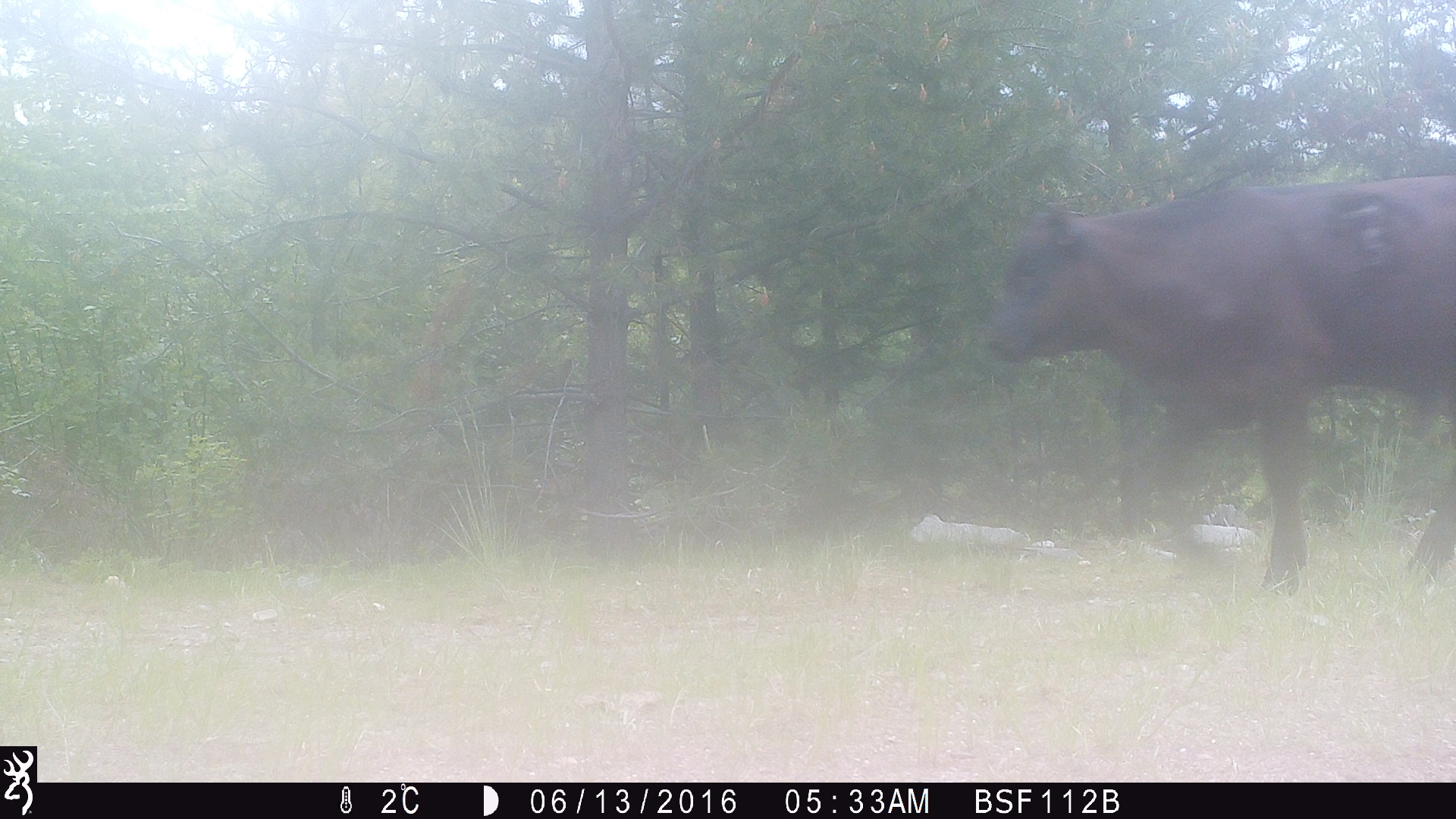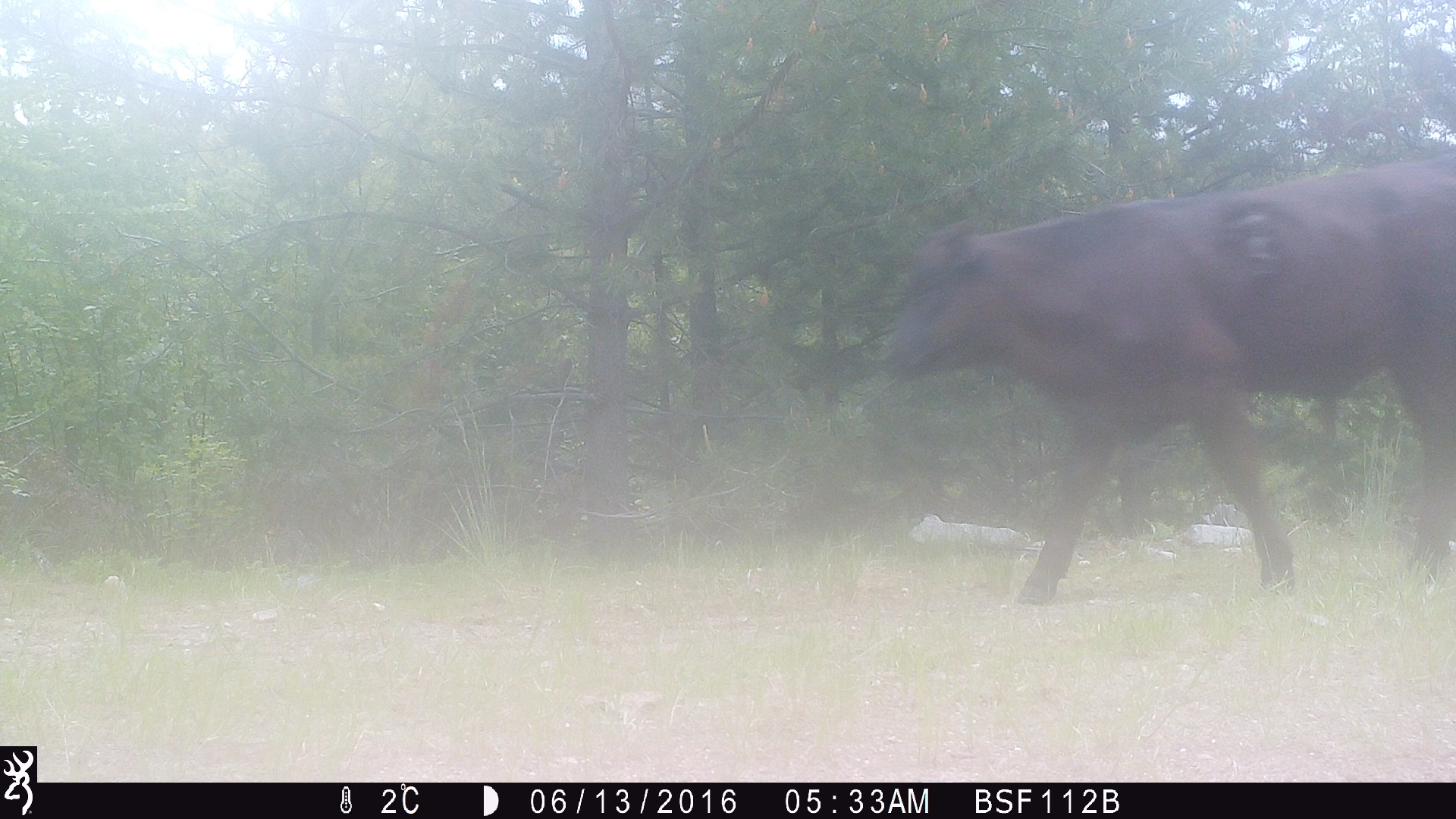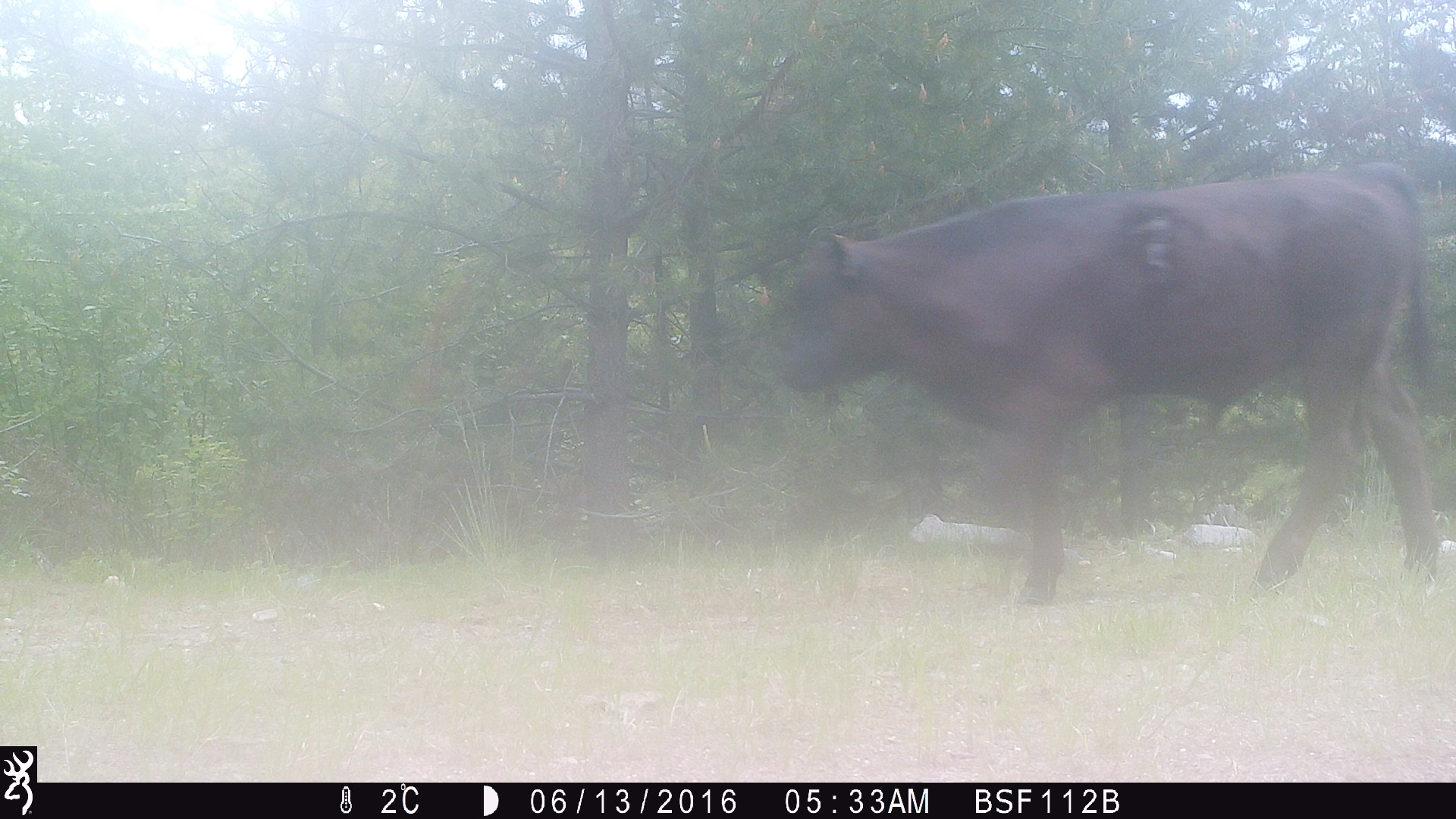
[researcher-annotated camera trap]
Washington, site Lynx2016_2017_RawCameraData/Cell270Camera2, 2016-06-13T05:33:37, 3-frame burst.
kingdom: Animalia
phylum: Chordata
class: Mammalia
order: Artiodactyla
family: Bovidae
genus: Bos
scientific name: Bos taurus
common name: domestic cattle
Domestic cattle (Bos taurus). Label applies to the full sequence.